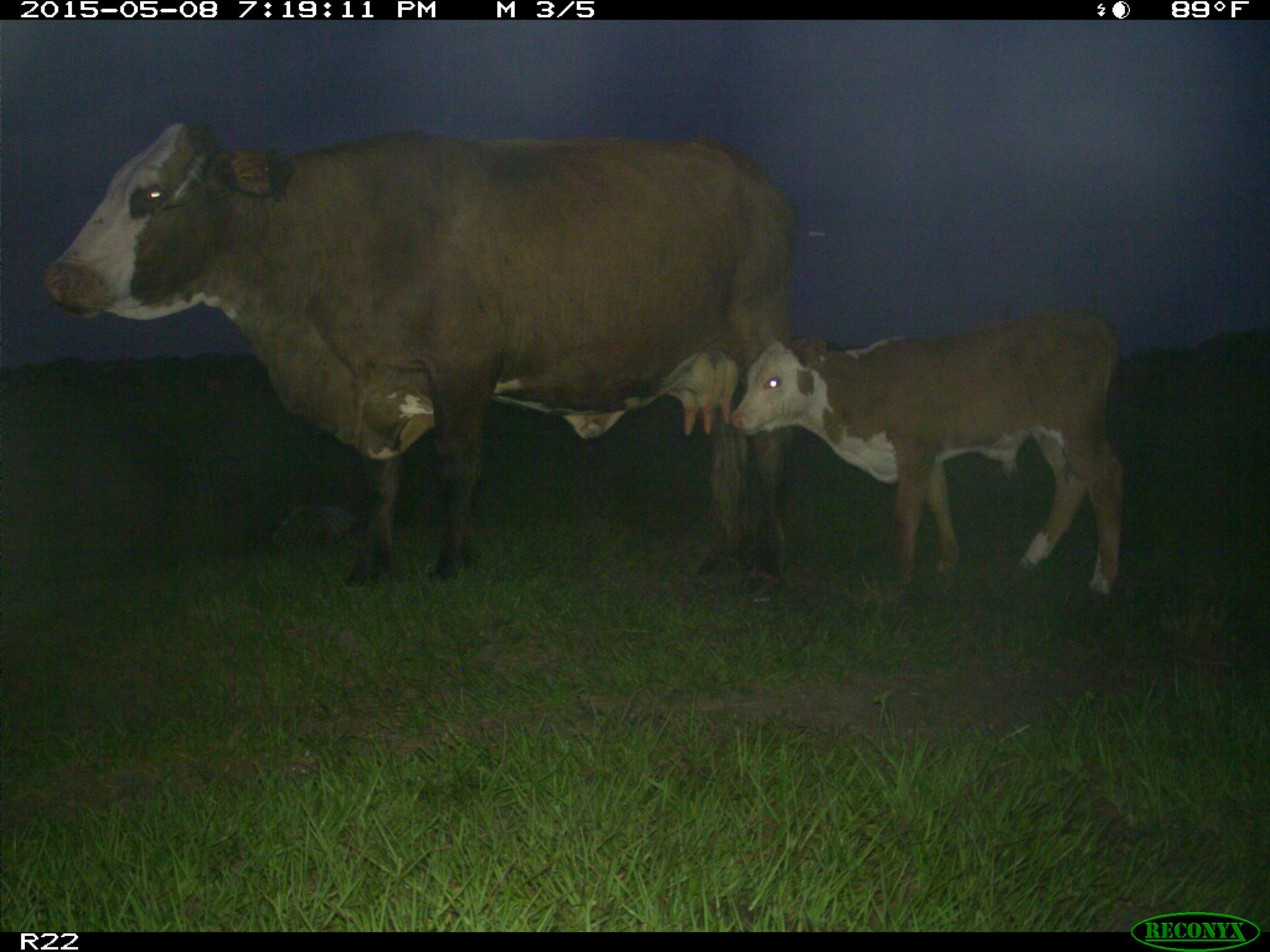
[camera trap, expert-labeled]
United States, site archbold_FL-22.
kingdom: Animalia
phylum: Chordata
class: Mammalia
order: Artiodactyla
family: Bovidae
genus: Bos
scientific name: Bos taurus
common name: domestic cow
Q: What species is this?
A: Bos taurus (domestic cow).